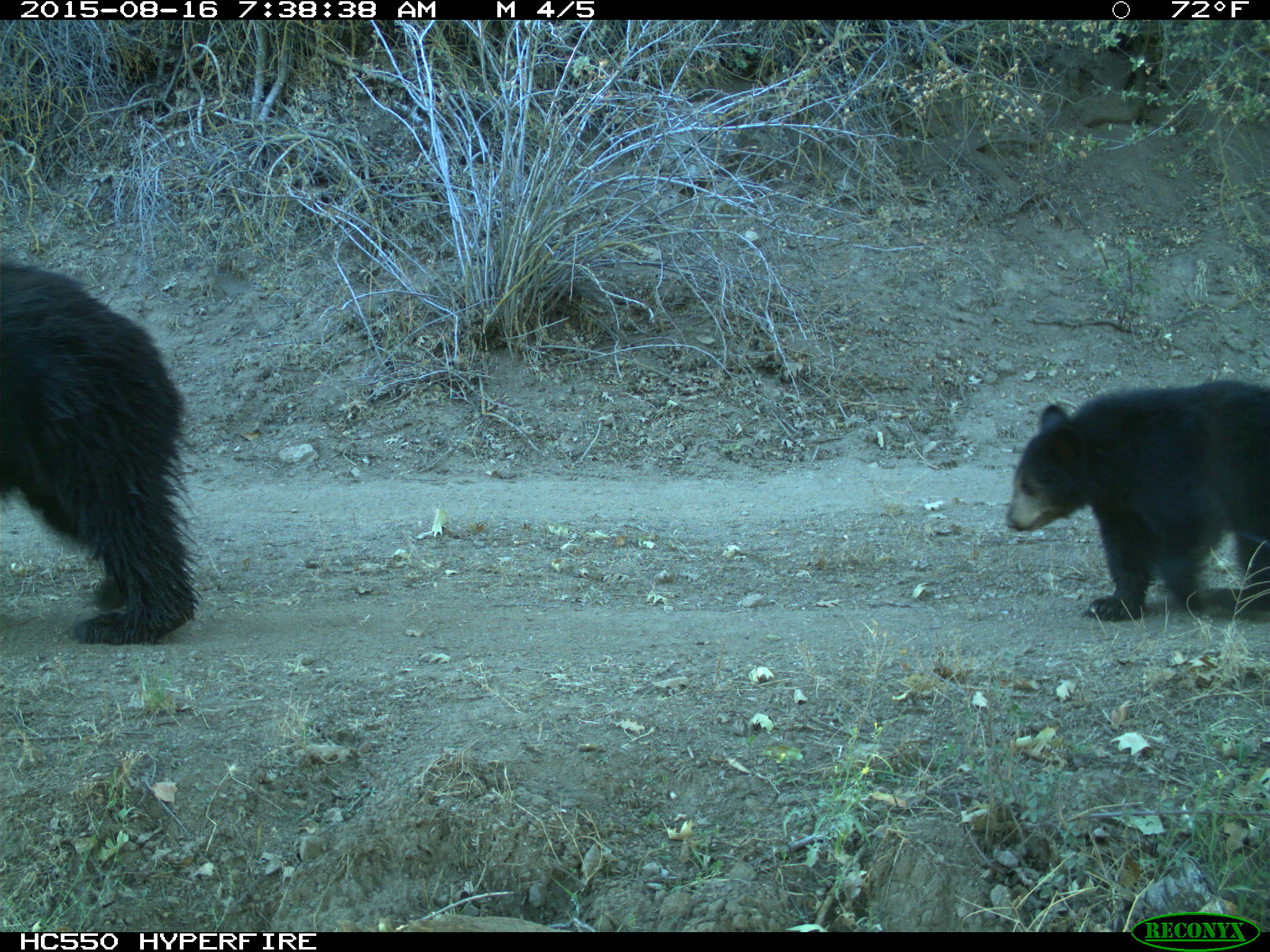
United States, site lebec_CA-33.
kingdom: Animalia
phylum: Chordata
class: Mammalia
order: Carnivora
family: Ursidae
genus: Ursus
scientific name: Ursus americanus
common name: american black bear